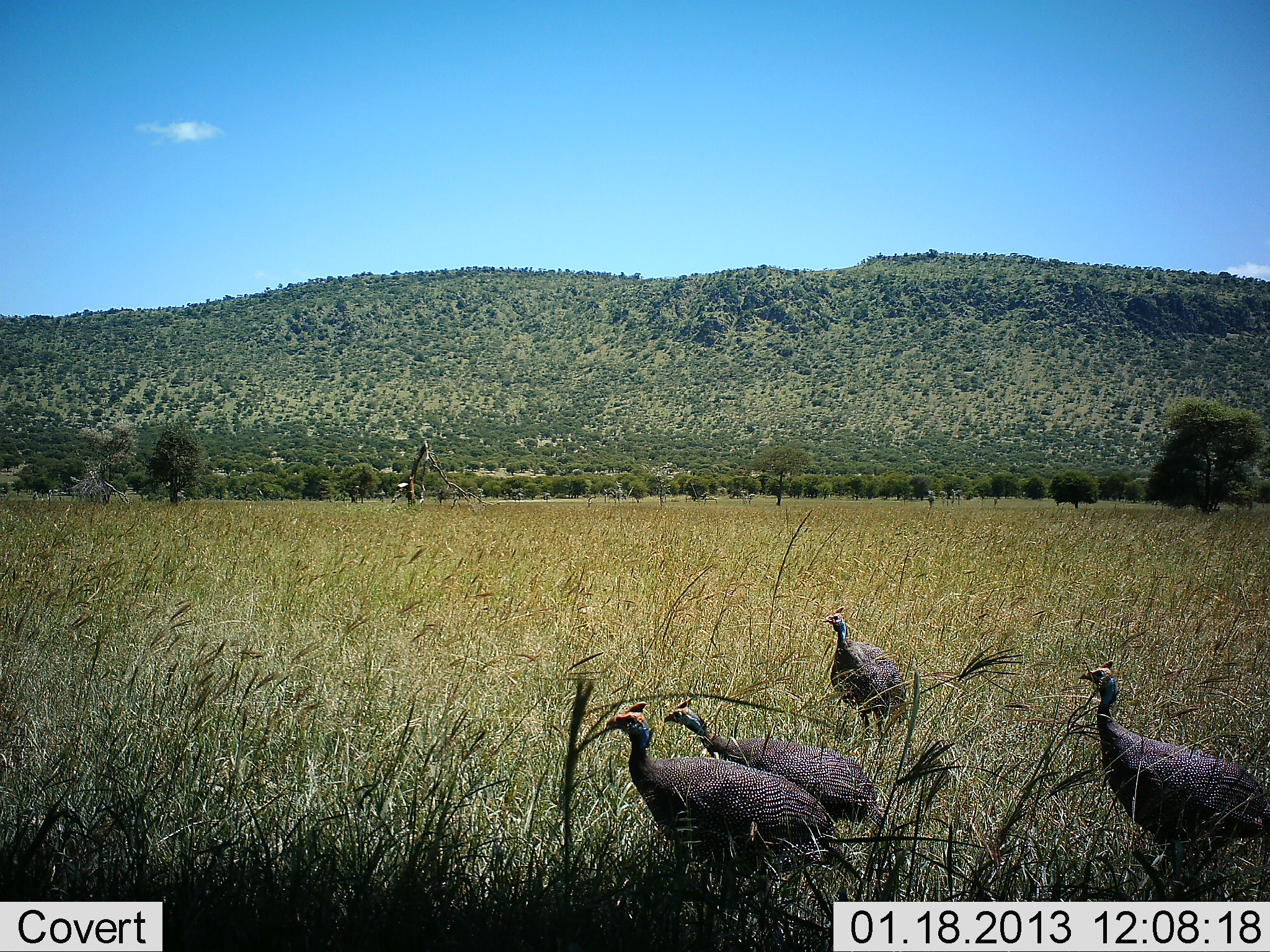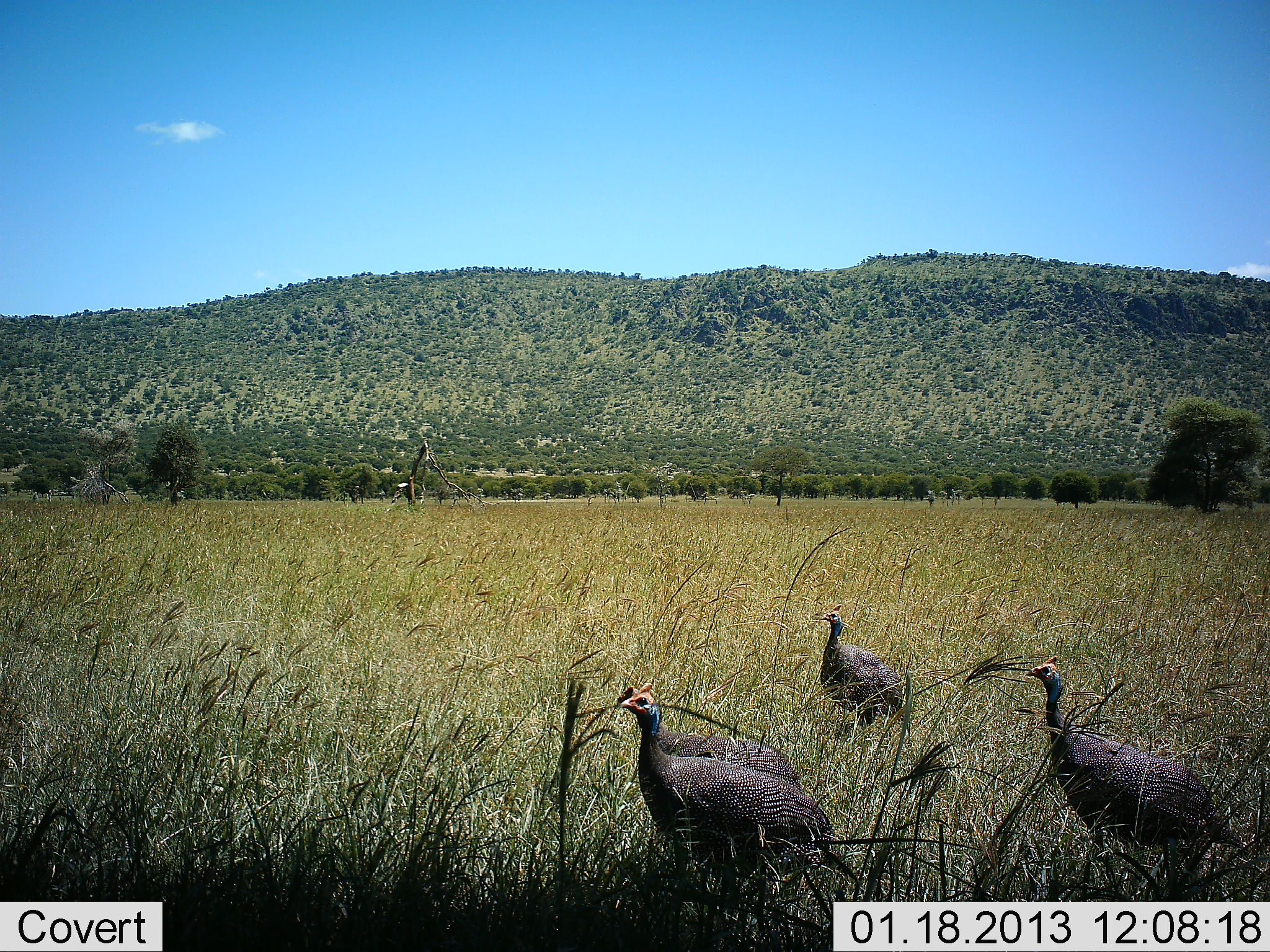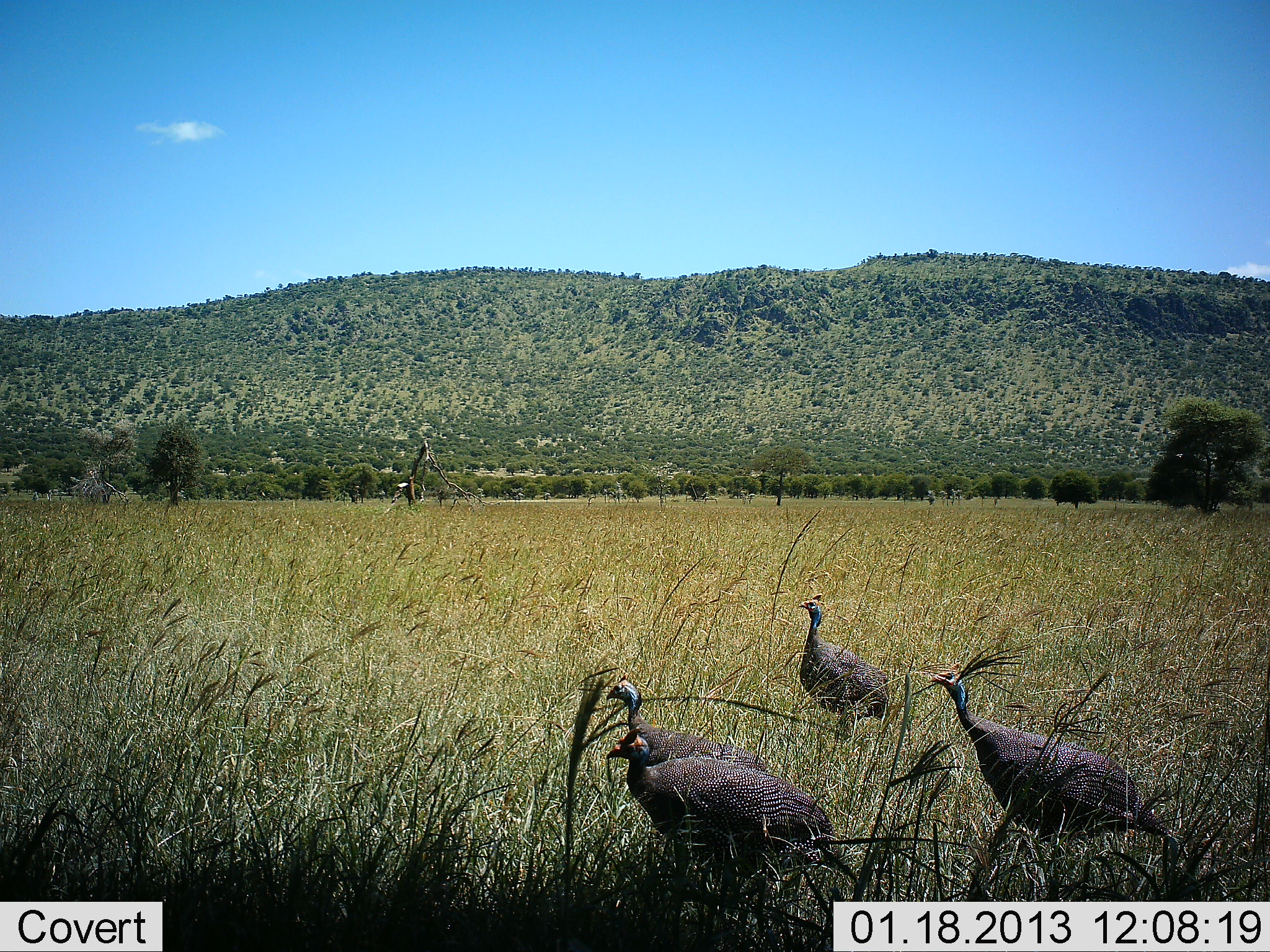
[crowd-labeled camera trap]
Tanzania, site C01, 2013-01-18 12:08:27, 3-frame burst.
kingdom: Animalia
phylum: Chordata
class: Aves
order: Galliformes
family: Numididae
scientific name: Numididae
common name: guinea fowl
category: guineafowl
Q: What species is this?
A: Guineafowl (guinea fowl) (Numididae).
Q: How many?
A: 4.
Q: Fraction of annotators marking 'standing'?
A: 36%.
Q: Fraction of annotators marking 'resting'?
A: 0%.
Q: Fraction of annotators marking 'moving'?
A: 88%.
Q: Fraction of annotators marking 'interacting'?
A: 0%.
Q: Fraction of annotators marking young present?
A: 0%.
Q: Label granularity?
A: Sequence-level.